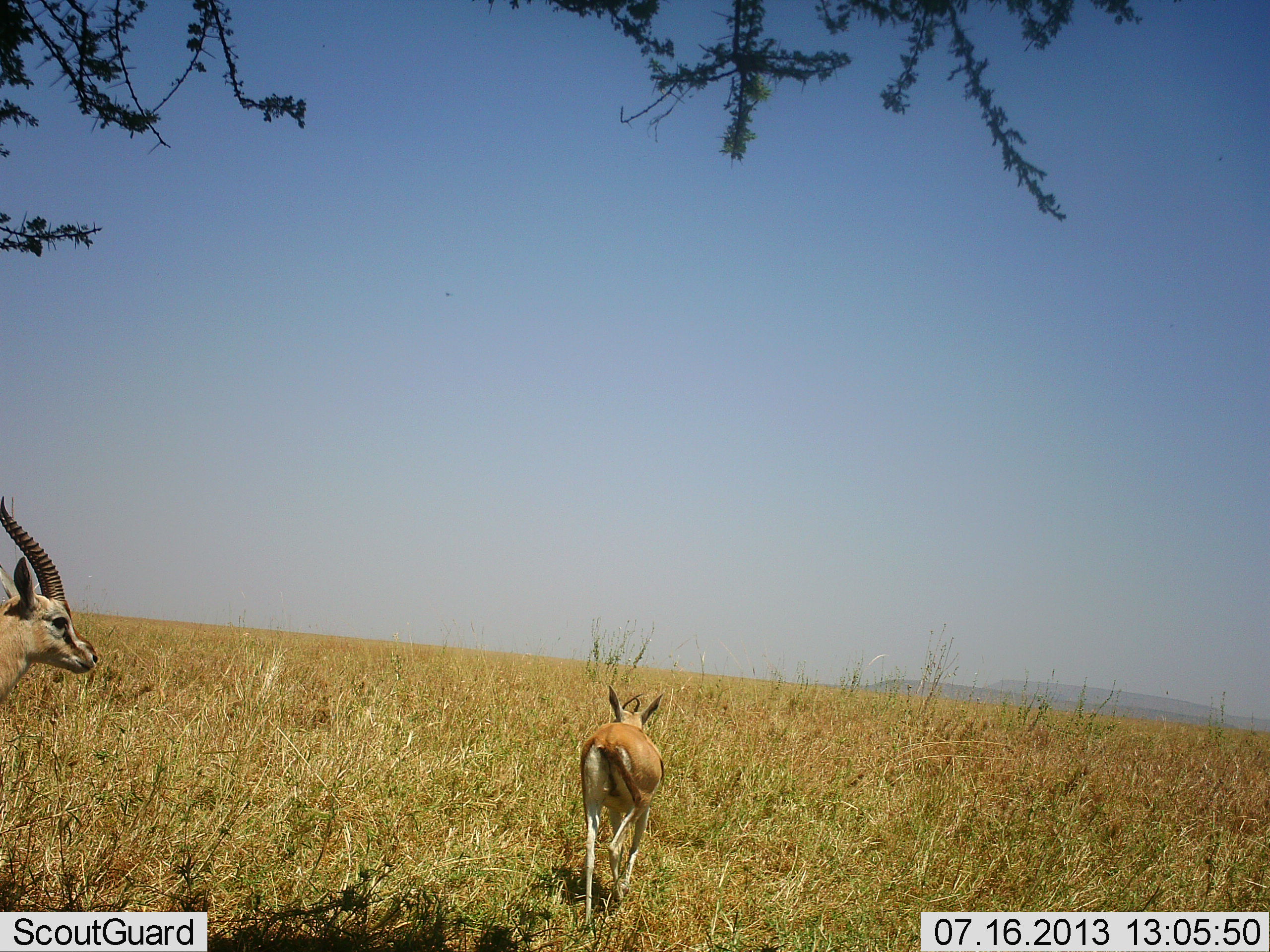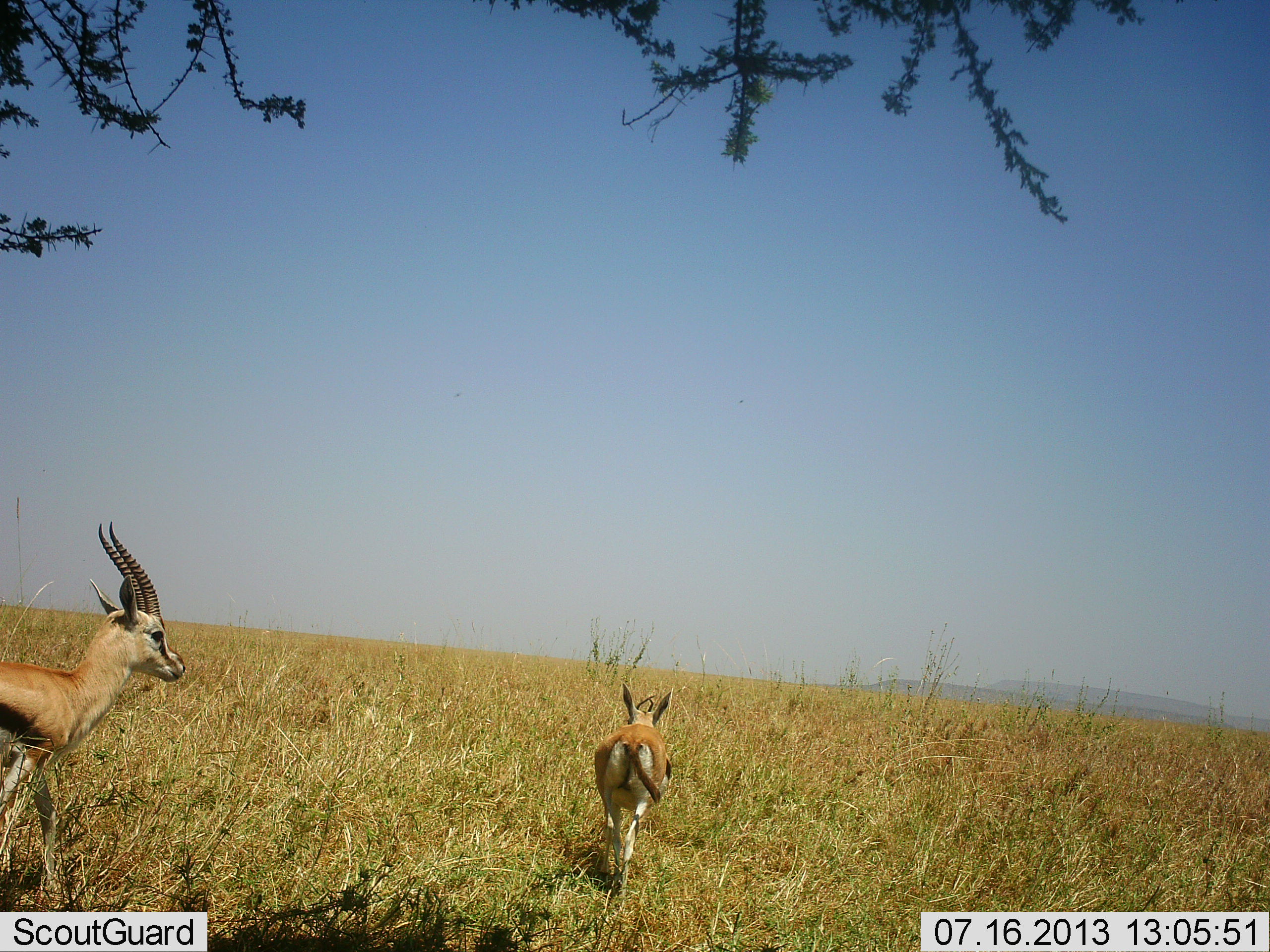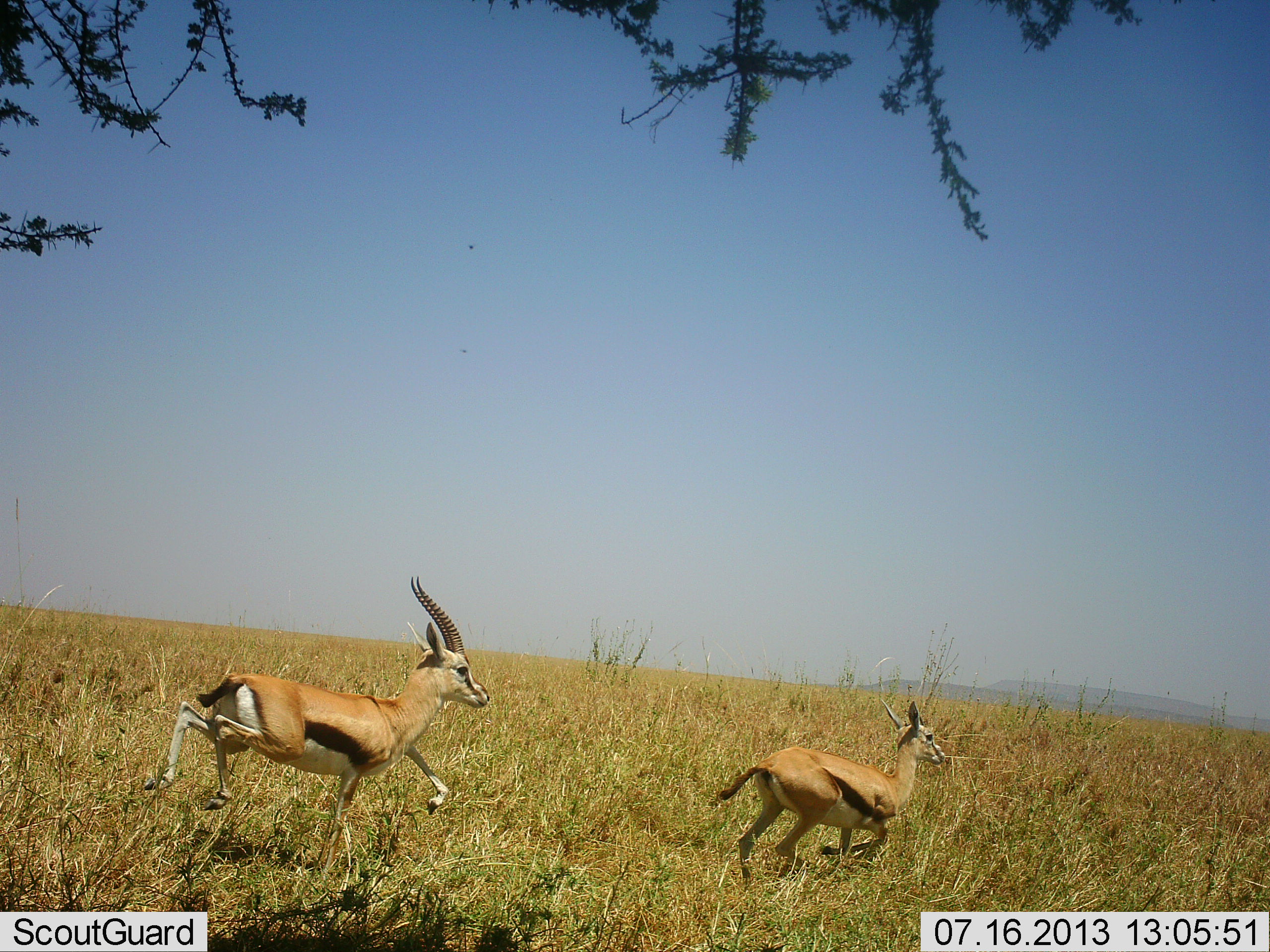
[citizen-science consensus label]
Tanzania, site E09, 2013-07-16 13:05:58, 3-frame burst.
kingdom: Animalia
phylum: Chordata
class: Mammalia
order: Artiodactyla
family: Bovidae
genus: Eudorcas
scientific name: Eudorcas thomsonii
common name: thomson's gazelle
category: gazellethomsons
Gazellethomsons (thomson's gazelle) (Eudorcas thomsonii), count 2. Behavior (volunteer vote fractions): standing 3%, resting 0%, moving 100%, interacting 3%. Young present (vote fraction): 6%. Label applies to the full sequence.